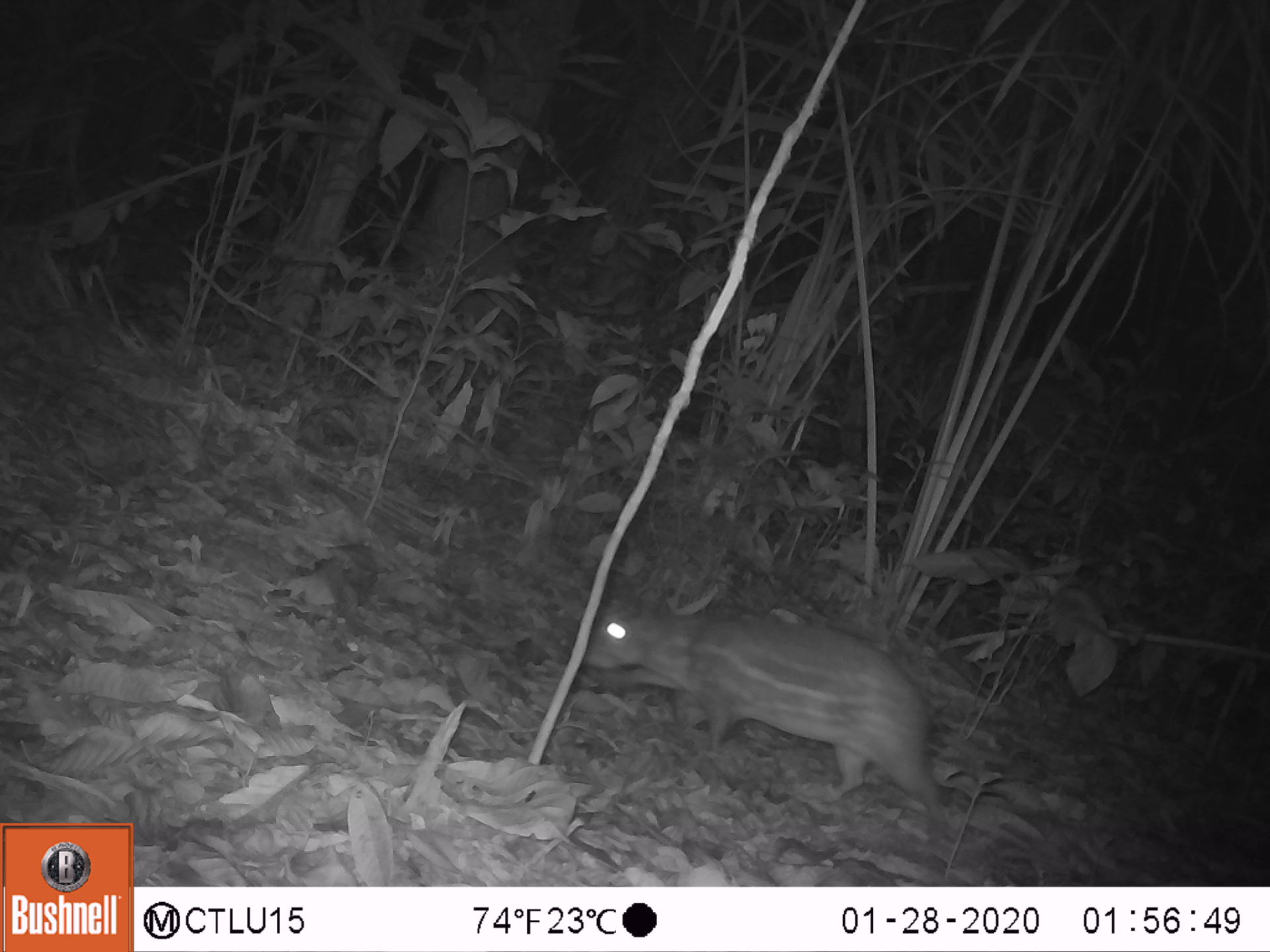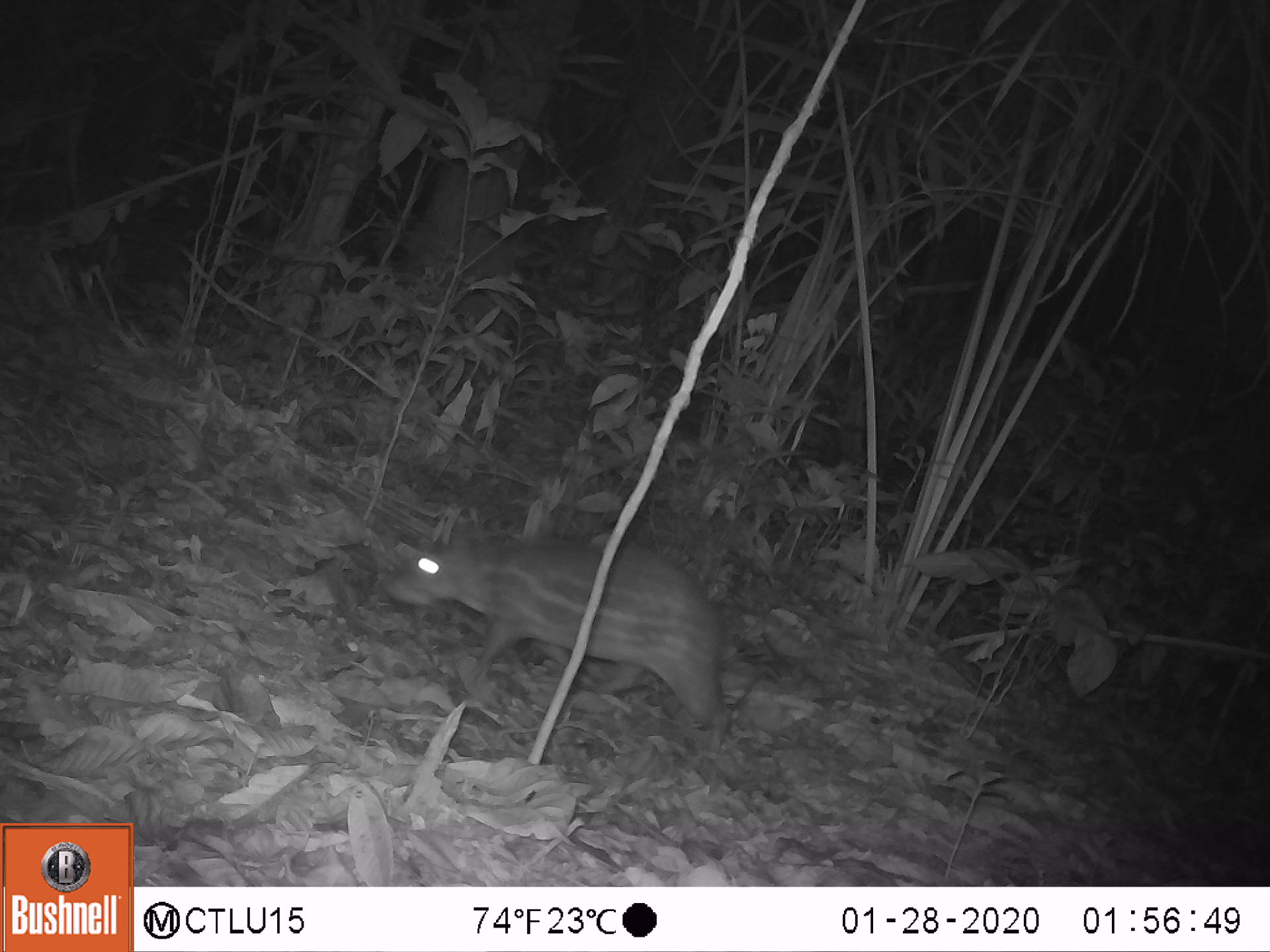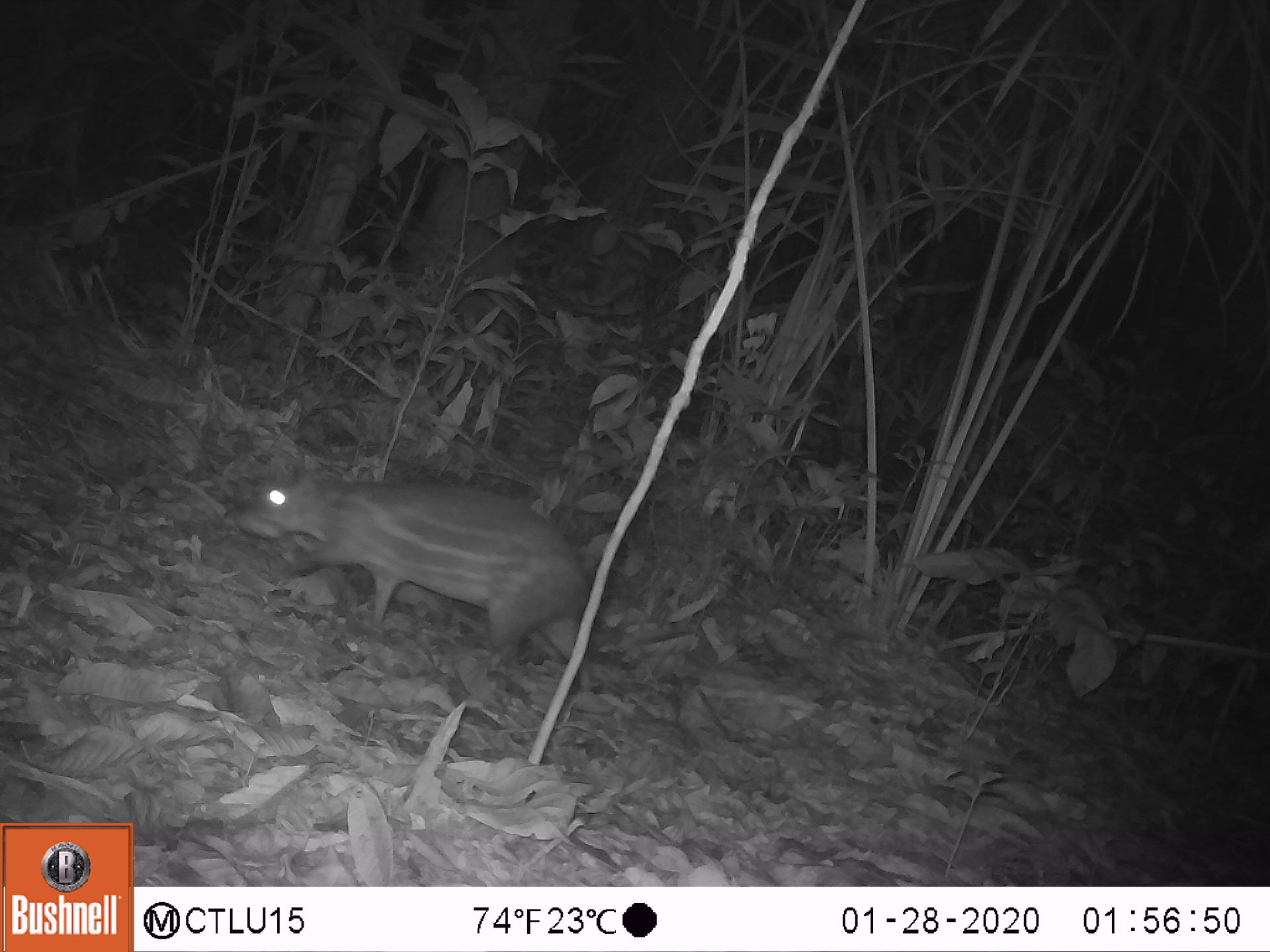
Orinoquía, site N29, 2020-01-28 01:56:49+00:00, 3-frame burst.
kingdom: Animalia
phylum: Chordata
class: Mammalia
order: Rodentia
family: Cuniculidae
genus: Cuniculus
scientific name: Cuniculus paca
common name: spotted paca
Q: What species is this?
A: Spotted paca (Cuniculus paca).